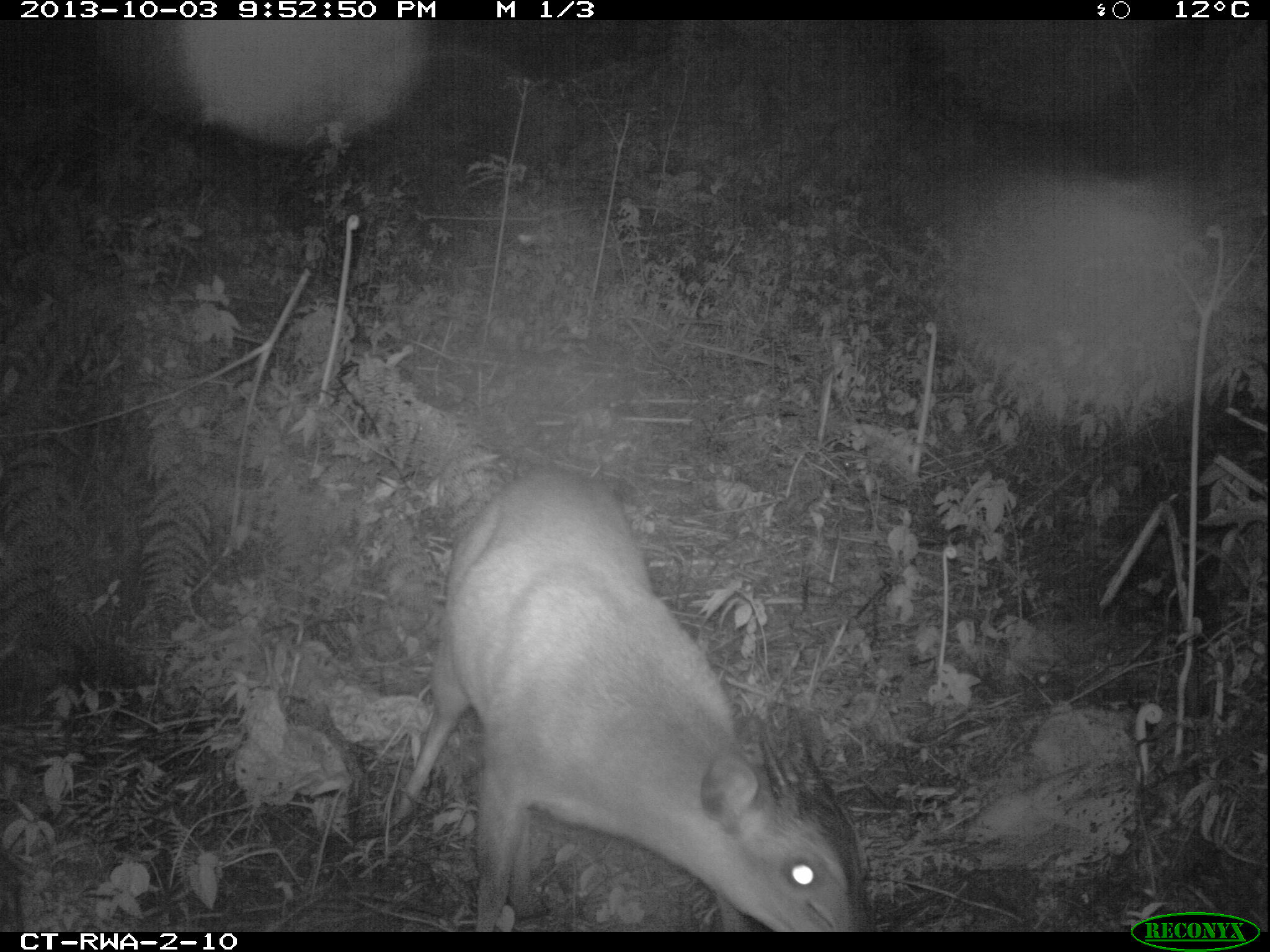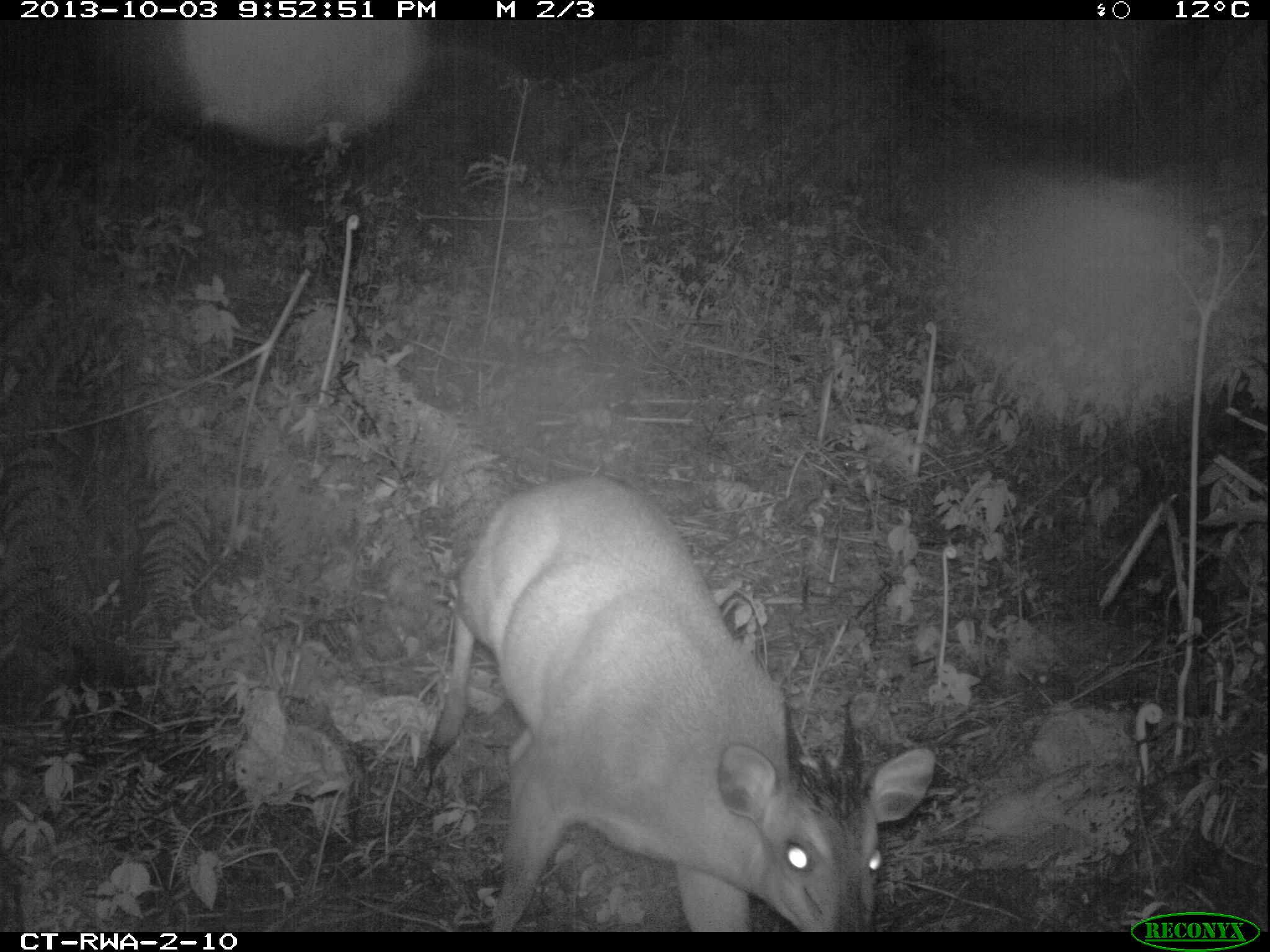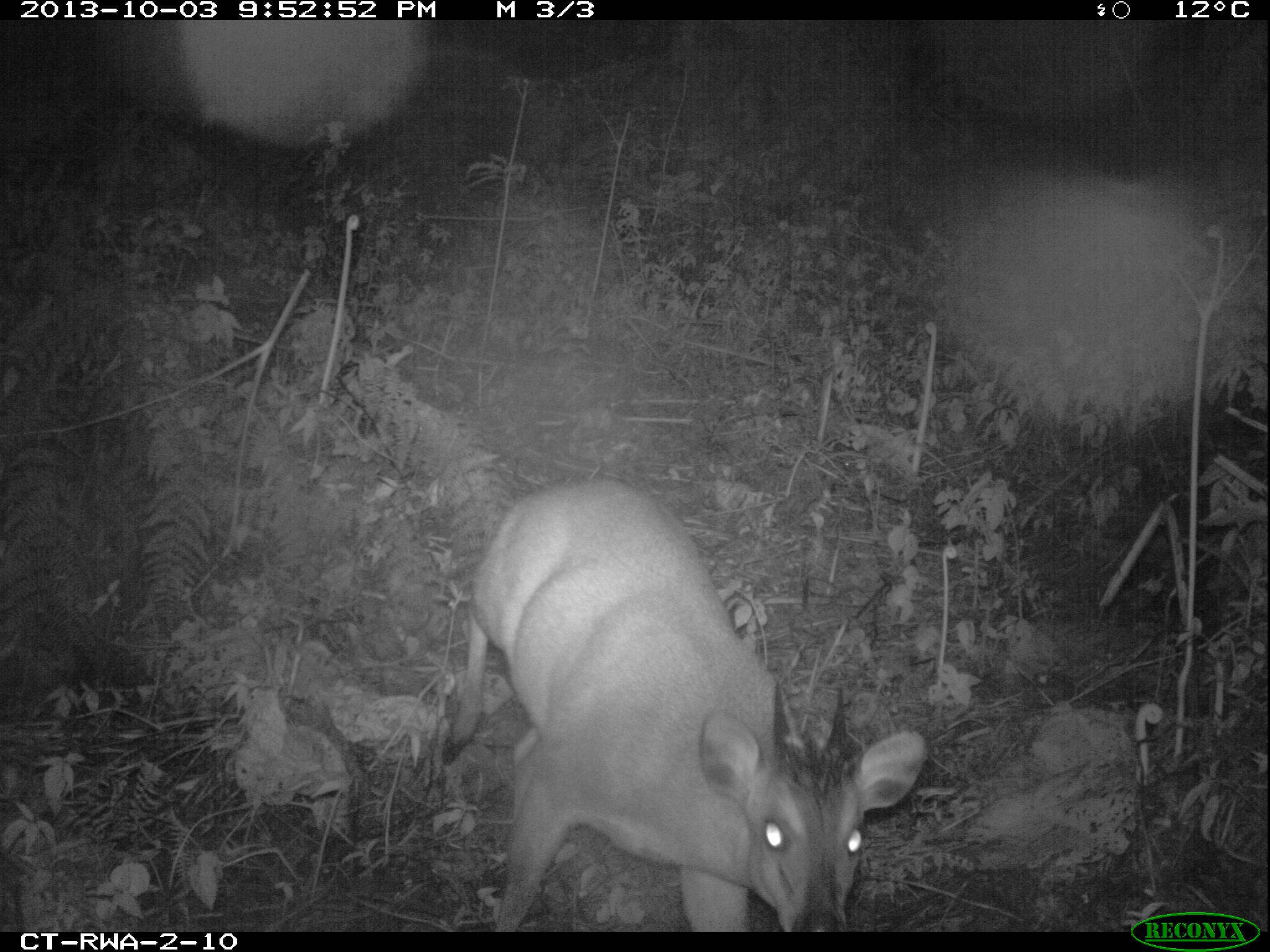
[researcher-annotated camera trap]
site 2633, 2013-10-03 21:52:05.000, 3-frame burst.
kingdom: Animalia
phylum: Chordata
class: Mammalia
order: Artiodactyla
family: Bovidae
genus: Cephalophus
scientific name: Cephalophus nigrifrons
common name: black-fronted duiker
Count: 1.